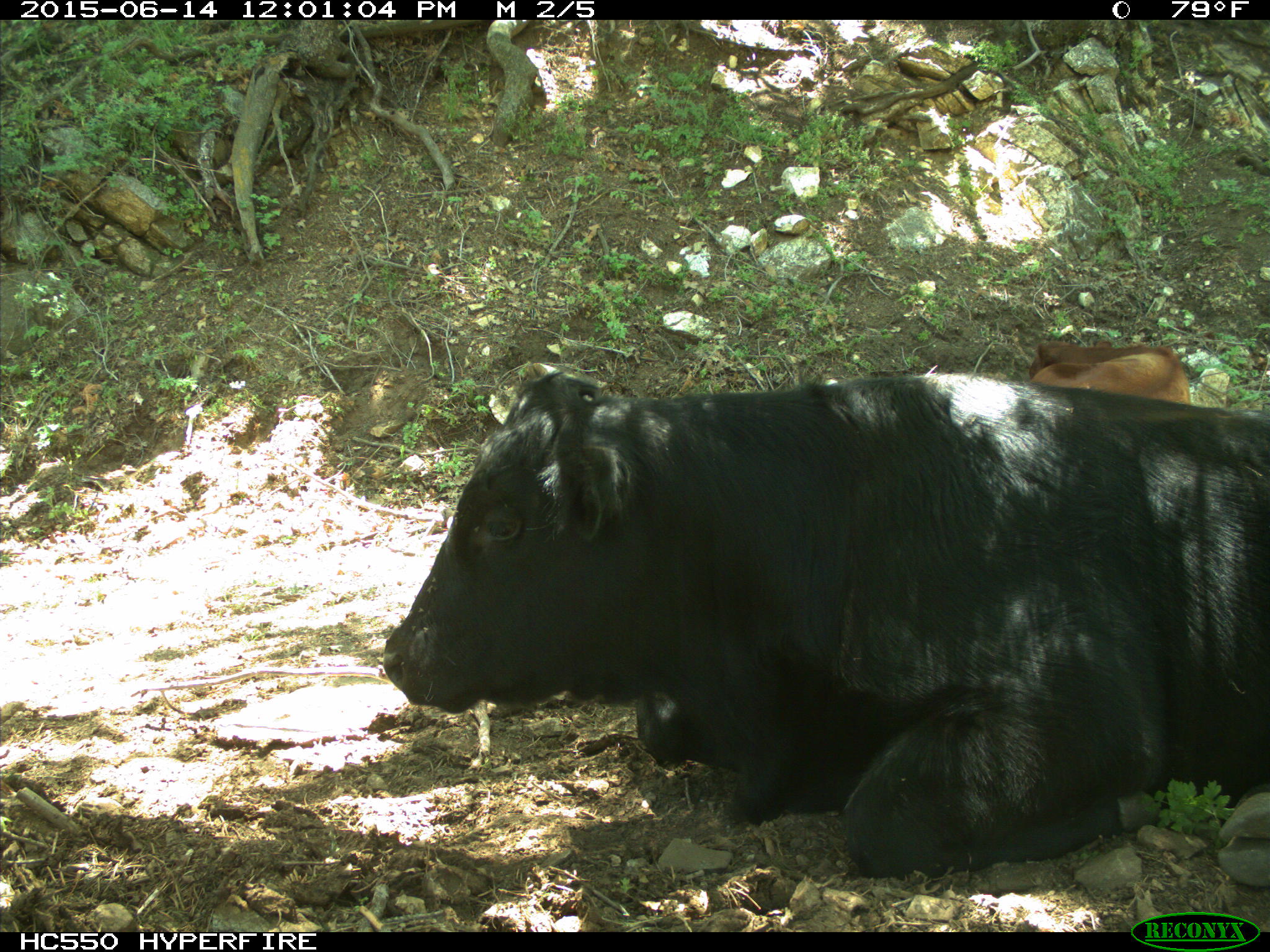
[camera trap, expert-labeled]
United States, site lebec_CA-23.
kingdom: Animalia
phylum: Chordata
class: Mammalia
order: Artiodactyla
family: Bovidae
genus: Bos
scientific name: Bos taurus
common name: domestic cow